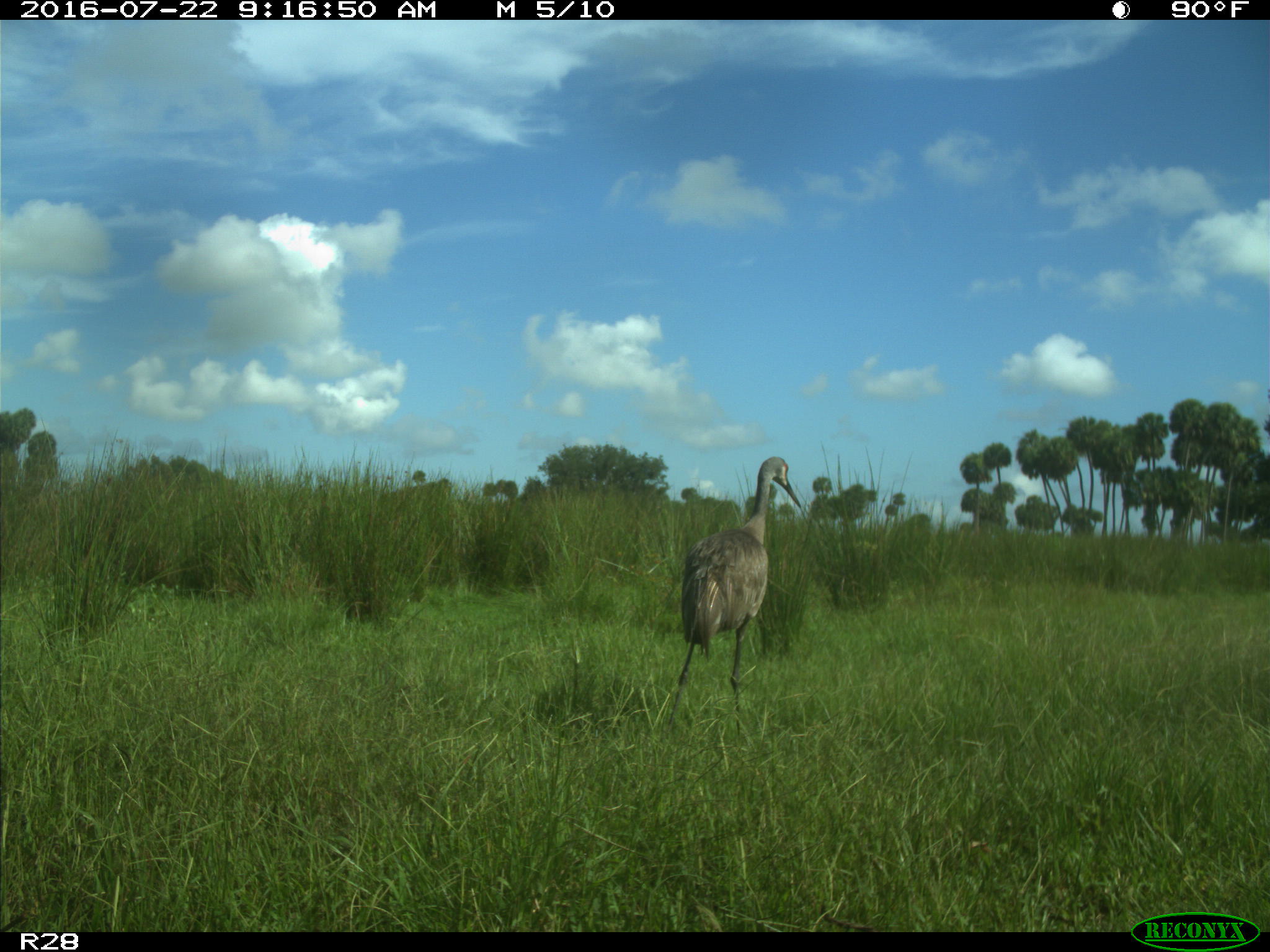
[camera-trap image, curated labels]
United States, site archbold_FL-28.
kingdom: Animalia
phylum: Chordata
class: Aves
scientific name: Aves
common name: birds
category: unidentified bird